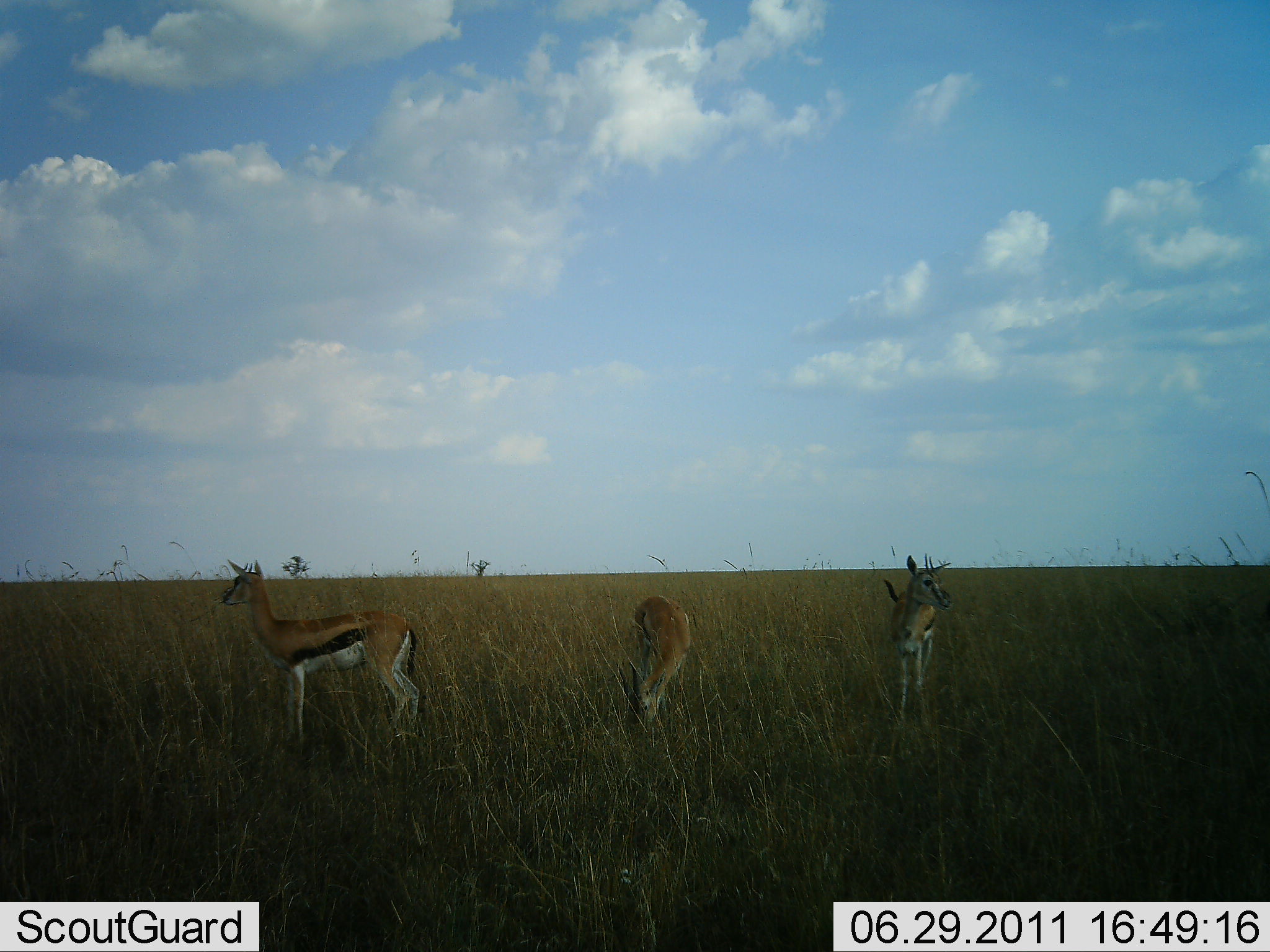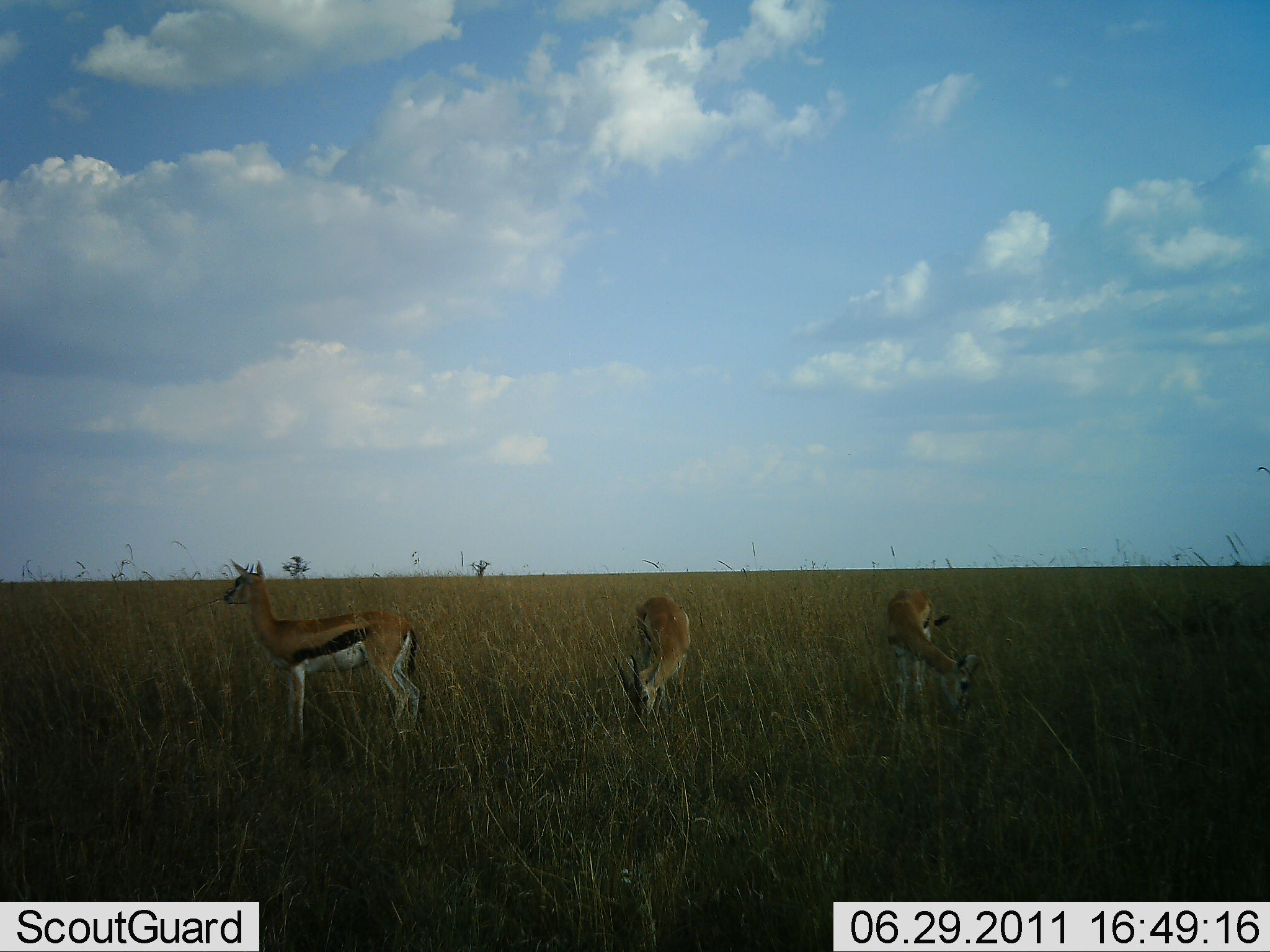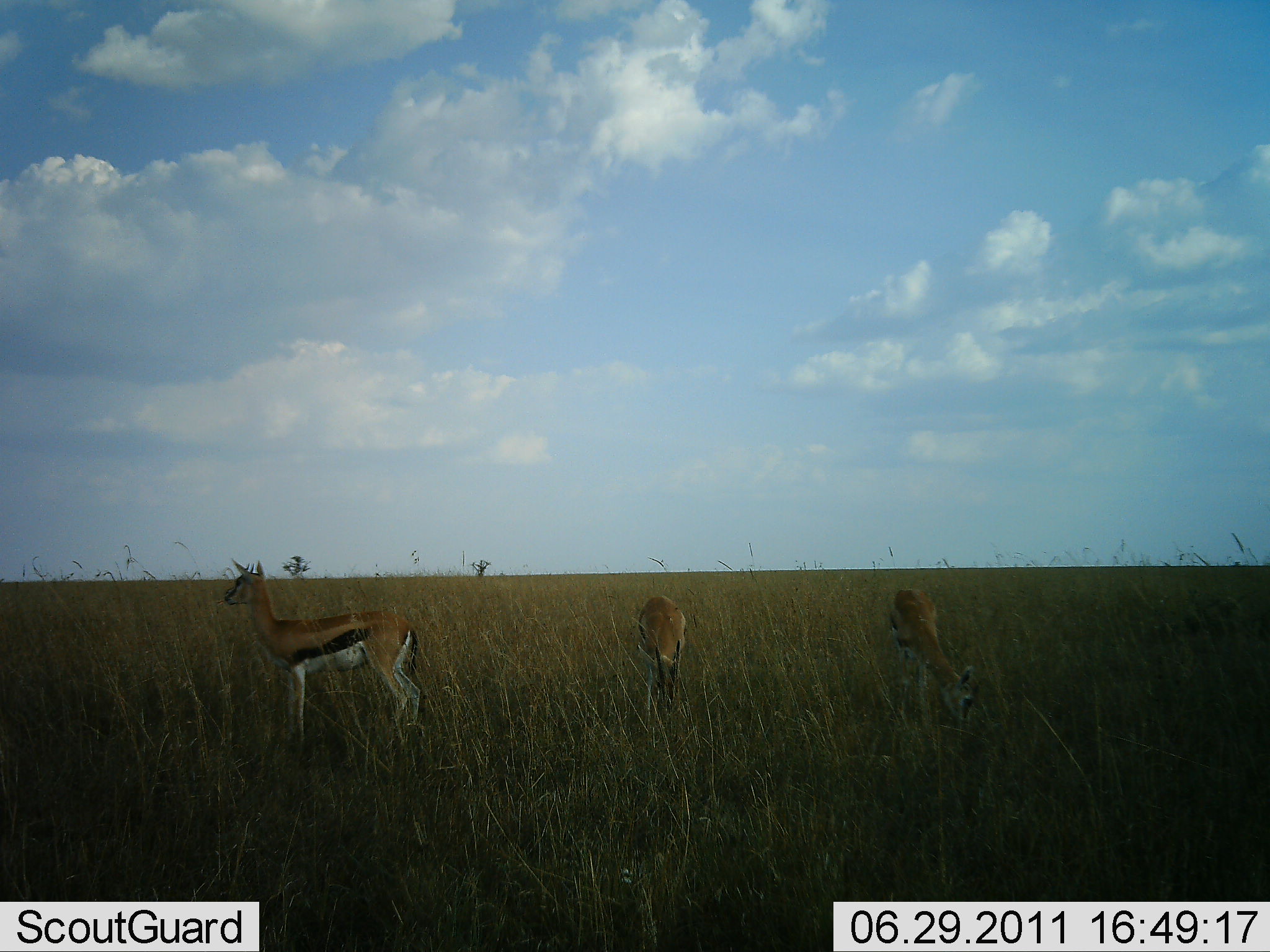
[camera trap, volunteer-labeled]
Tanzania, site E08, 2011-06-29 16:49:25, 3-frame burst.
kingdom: Animalia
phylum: Chordata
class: Mammalia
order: Artiodactyla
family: Bovidae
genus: Eudorcas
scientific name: Eudorcas thomsonii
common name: thomson's gazelle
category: gazellethomsons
Gazellethomsons (thomson's gazelle) (Eudorcas thomsonii), count 3. Behavior (volunteer vote fractions): standing 100%, resting 0%, moving 0%, interacting 0%. Young present (vote fraction): 0%. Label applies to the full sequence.